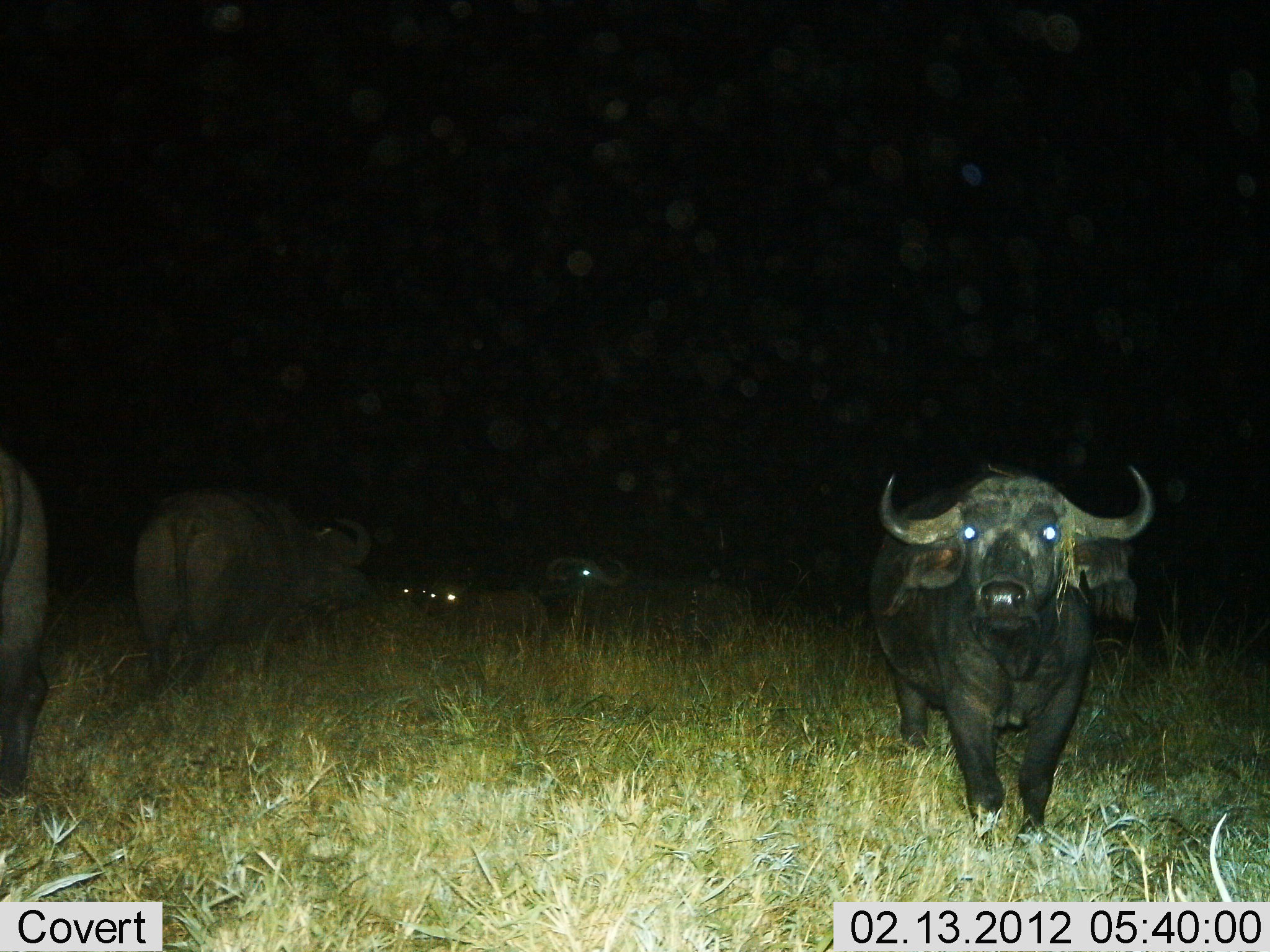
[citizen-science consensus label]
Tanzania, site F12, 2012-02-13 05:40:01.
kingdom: Animalia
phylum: Chordata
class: Mammalia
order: Artiodactyla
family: Bovidae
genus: Syncerus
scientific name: Syncerus caffer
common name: cape buffalo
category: buffalo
Buffalo (cape buffalo) (Syncerus caffer), count 6. Behavior (volunteer vote fractions): standing 93%, resting 14%, moving 14%, interacting 0%. Young present (vote fraction): 7%. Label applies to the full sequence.